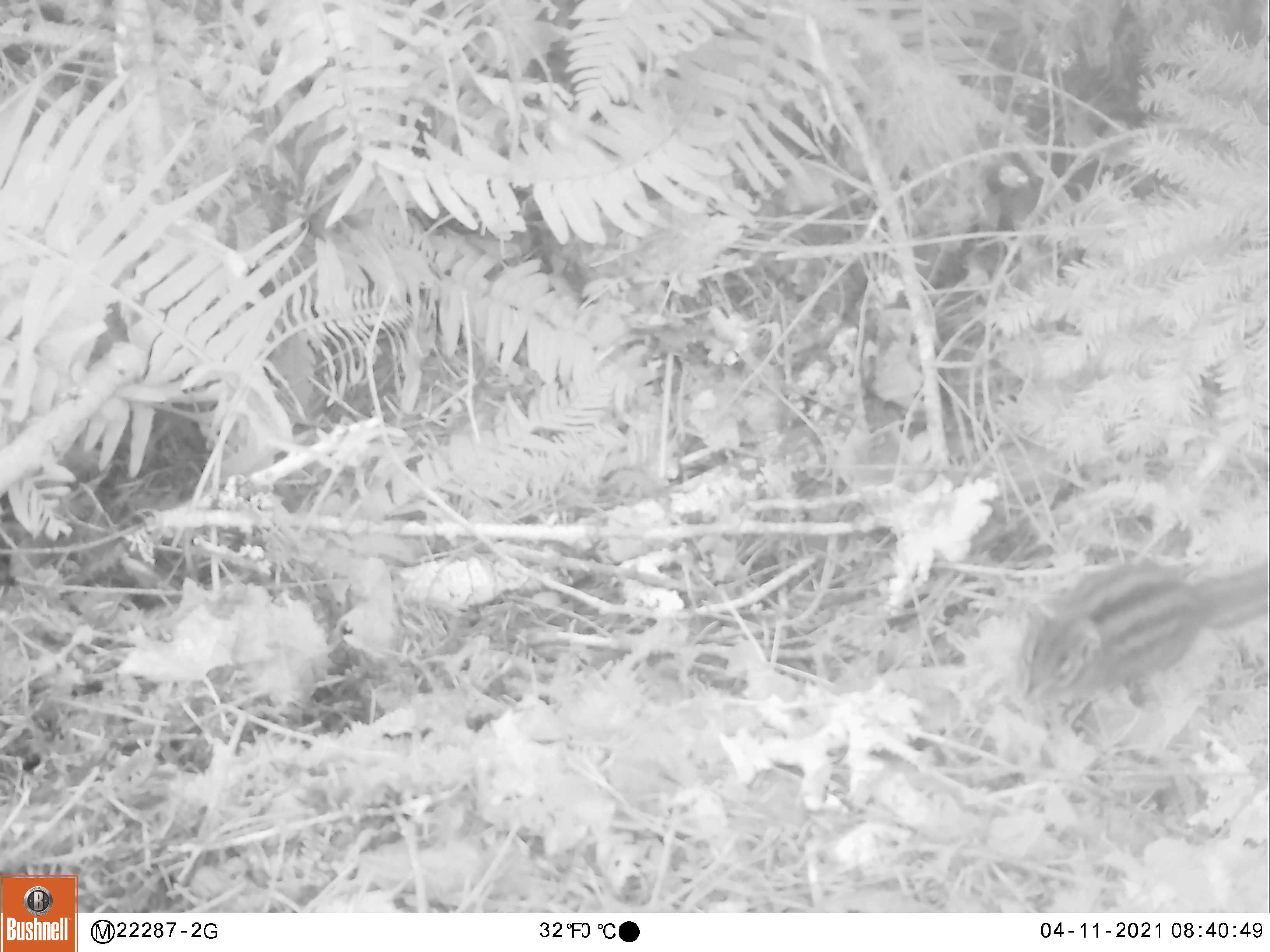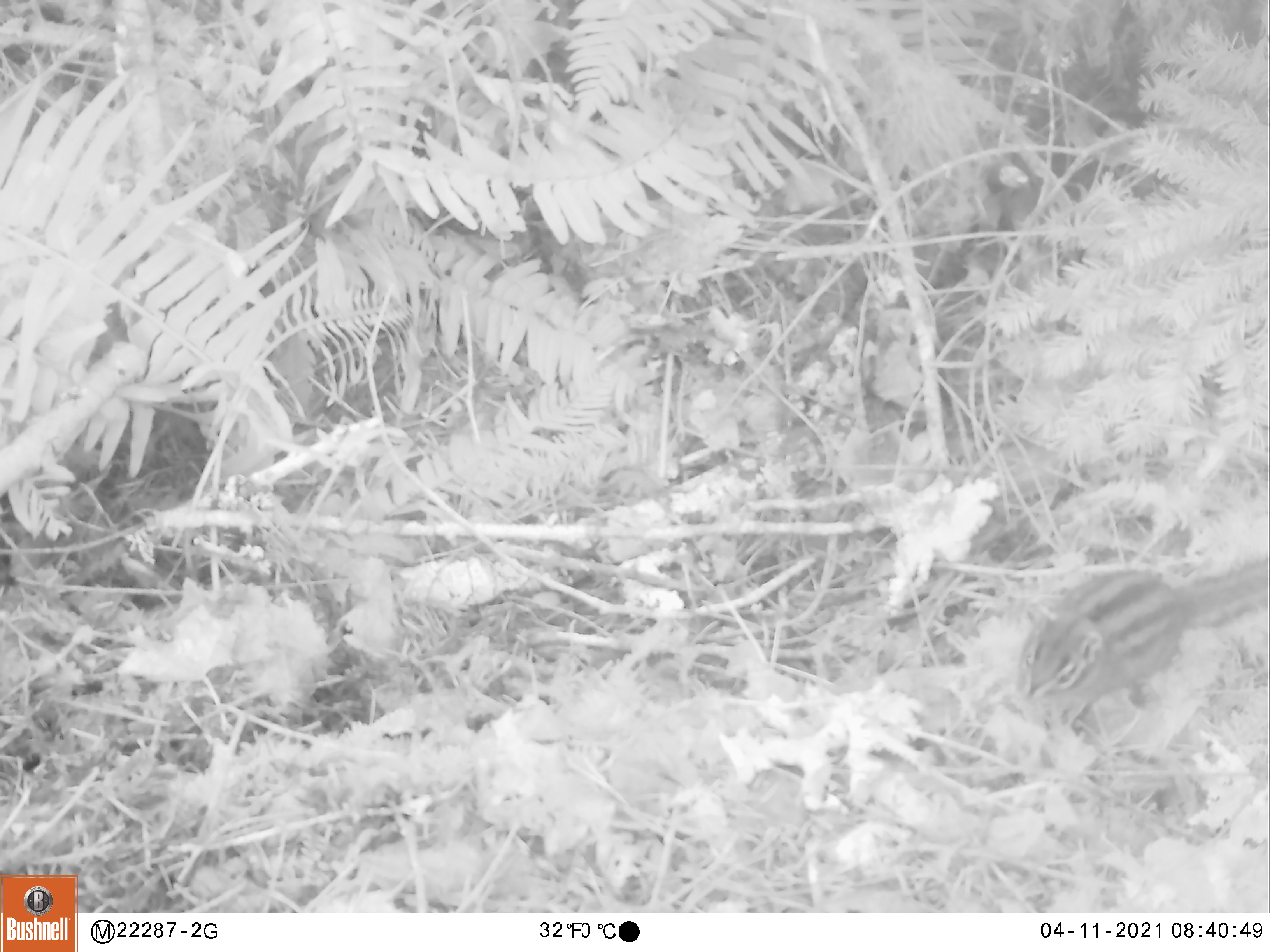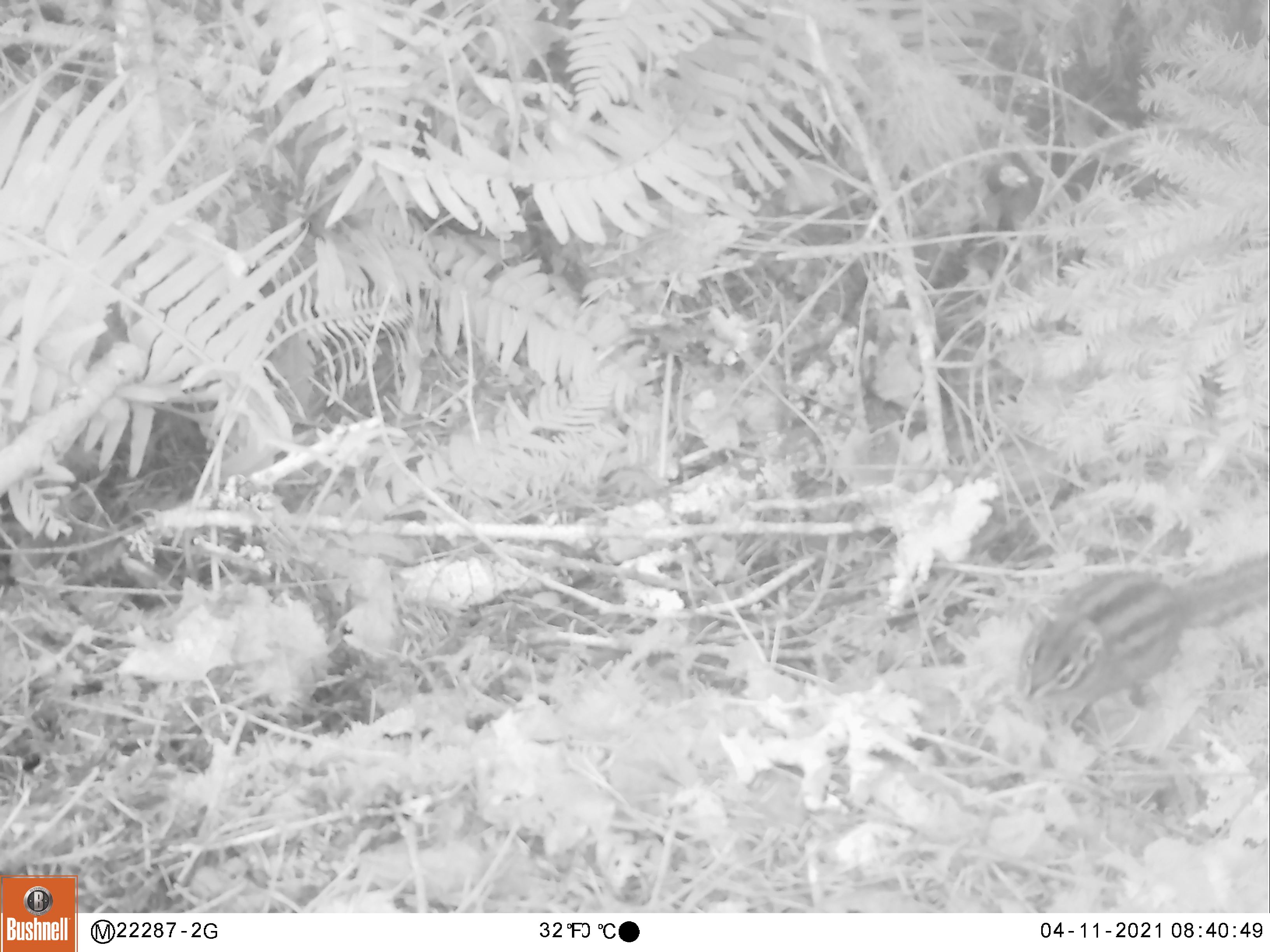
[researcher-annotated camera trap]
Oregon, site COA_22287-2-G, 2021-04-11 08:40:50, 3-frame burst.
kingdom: Animalia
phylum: Chordata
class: Mammalia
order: Rodentia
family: Sciuridae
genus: Neotamias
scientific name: Neotamias townsendii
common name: townsend's chipmunk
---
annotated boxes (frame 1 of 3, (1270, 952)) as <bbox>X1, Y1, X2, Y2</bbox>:
townsend's chipmunk: <bbox>1016, 546, 1269, 711</bbox>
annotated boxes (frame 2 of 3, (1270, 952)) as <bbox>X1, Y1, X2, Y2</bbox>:
townsend's chipmunk: <bbox>1009, 541, 1268, 728</bbox>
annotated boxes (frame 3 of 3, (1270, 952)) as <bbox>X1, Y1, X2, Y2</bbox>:
townsend's chipmunk: <bbox>1011, 545, 1267, 731</bbox>